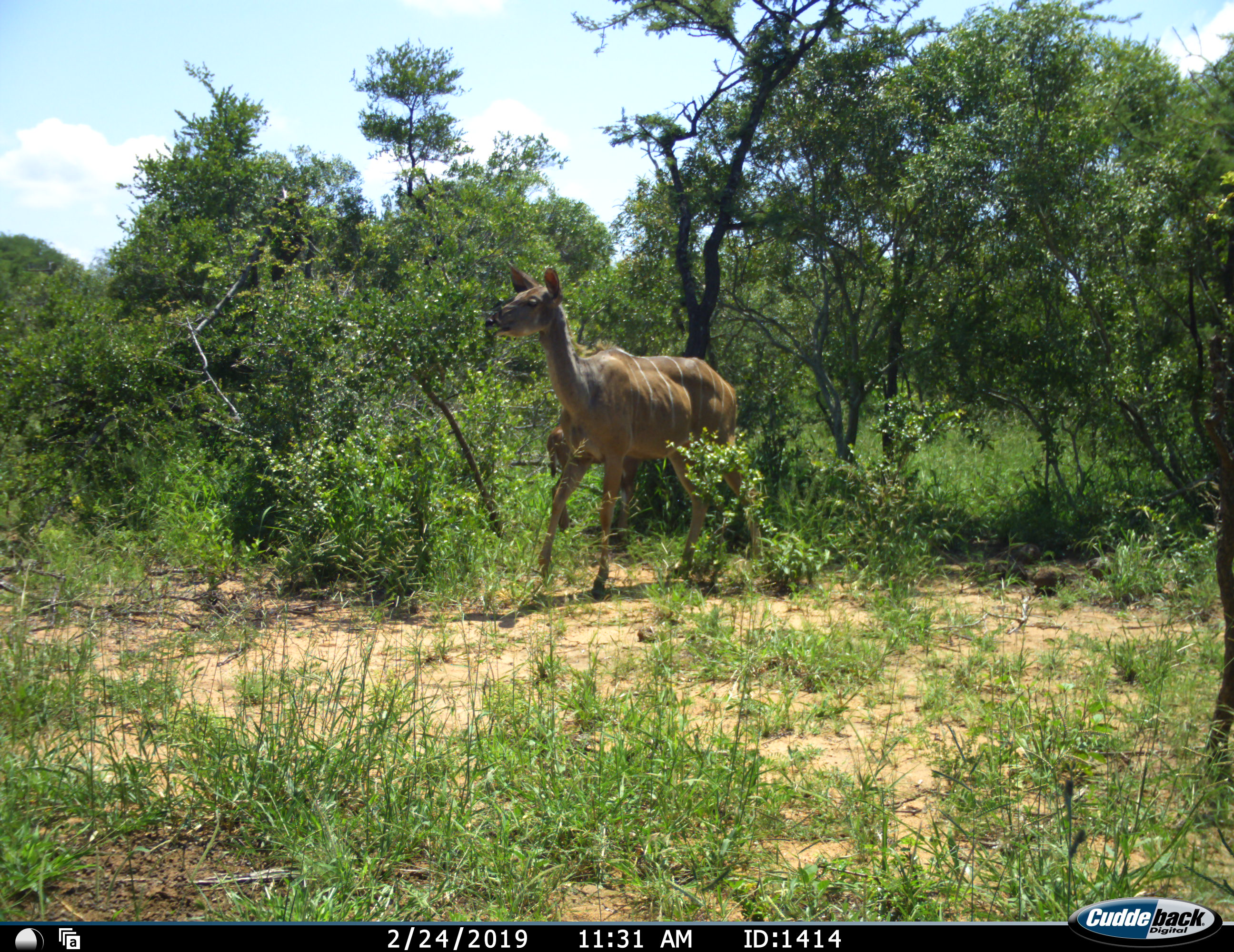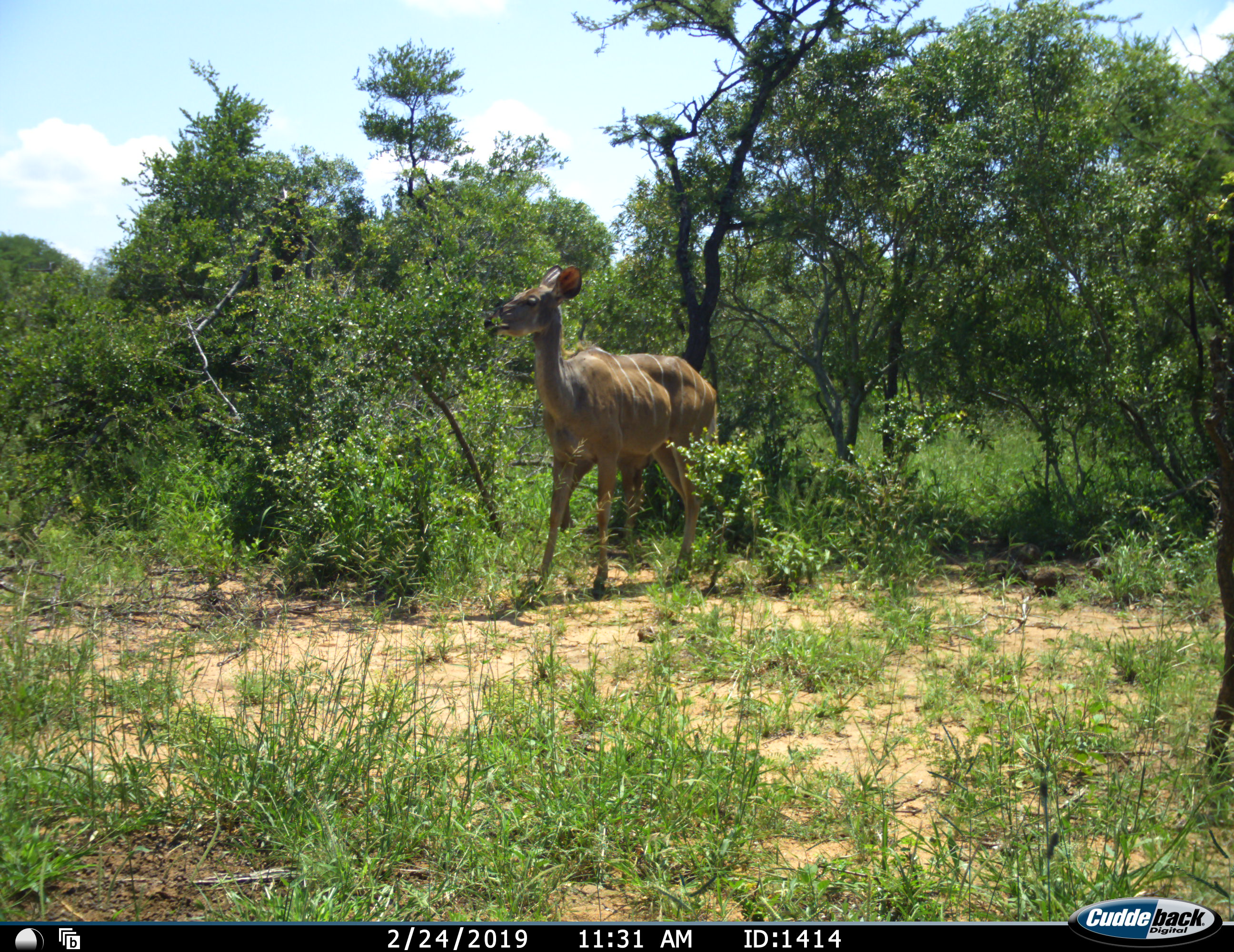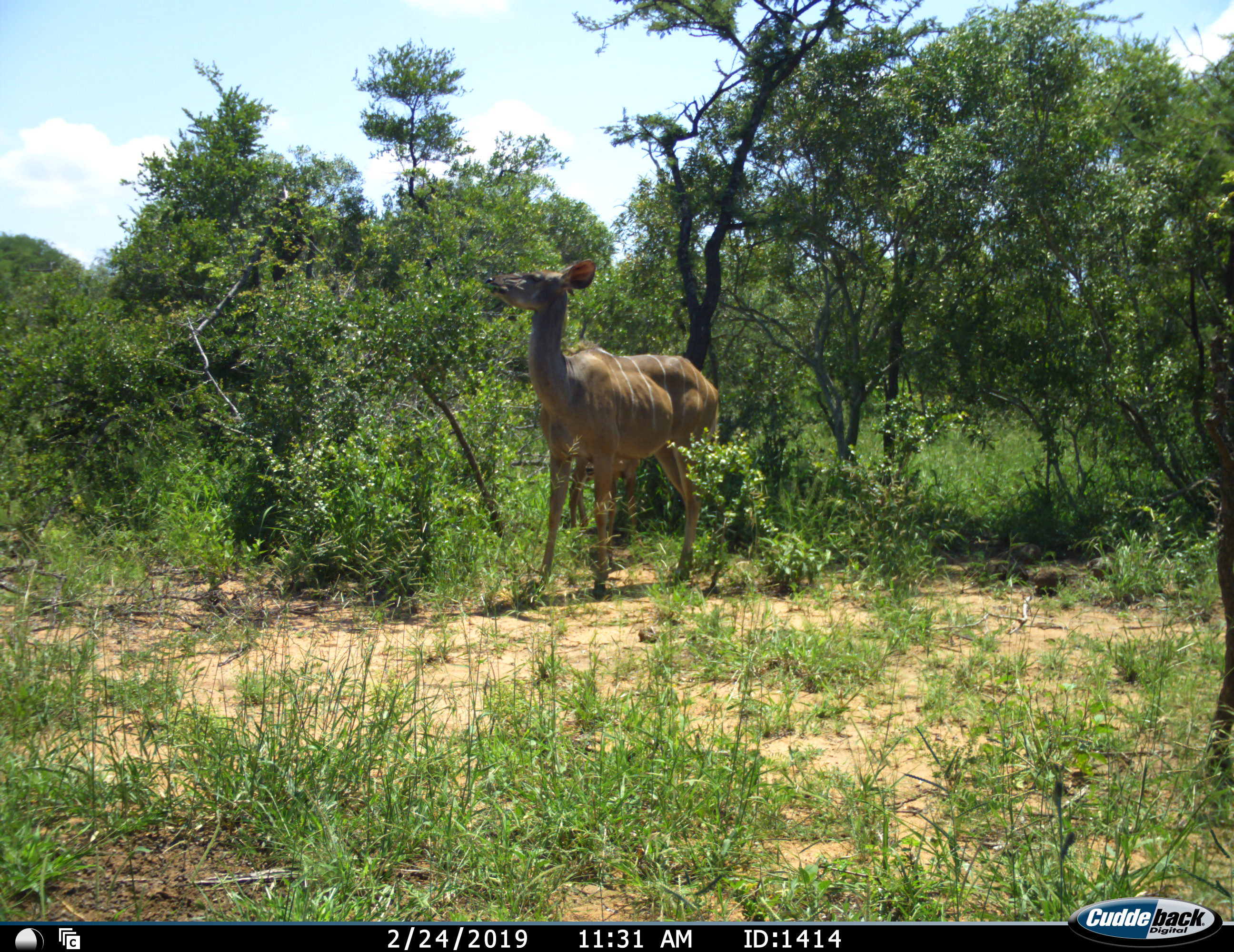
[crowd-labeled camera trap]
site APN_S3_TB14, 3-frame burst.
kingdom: Animalia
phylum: Chordata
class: Mammalia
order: Artiodactyla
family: Bovidae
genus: Tragelaphus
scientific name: Tragelaphus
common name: kudu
Kudu (Tragelaphus), count 2. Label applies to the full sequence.